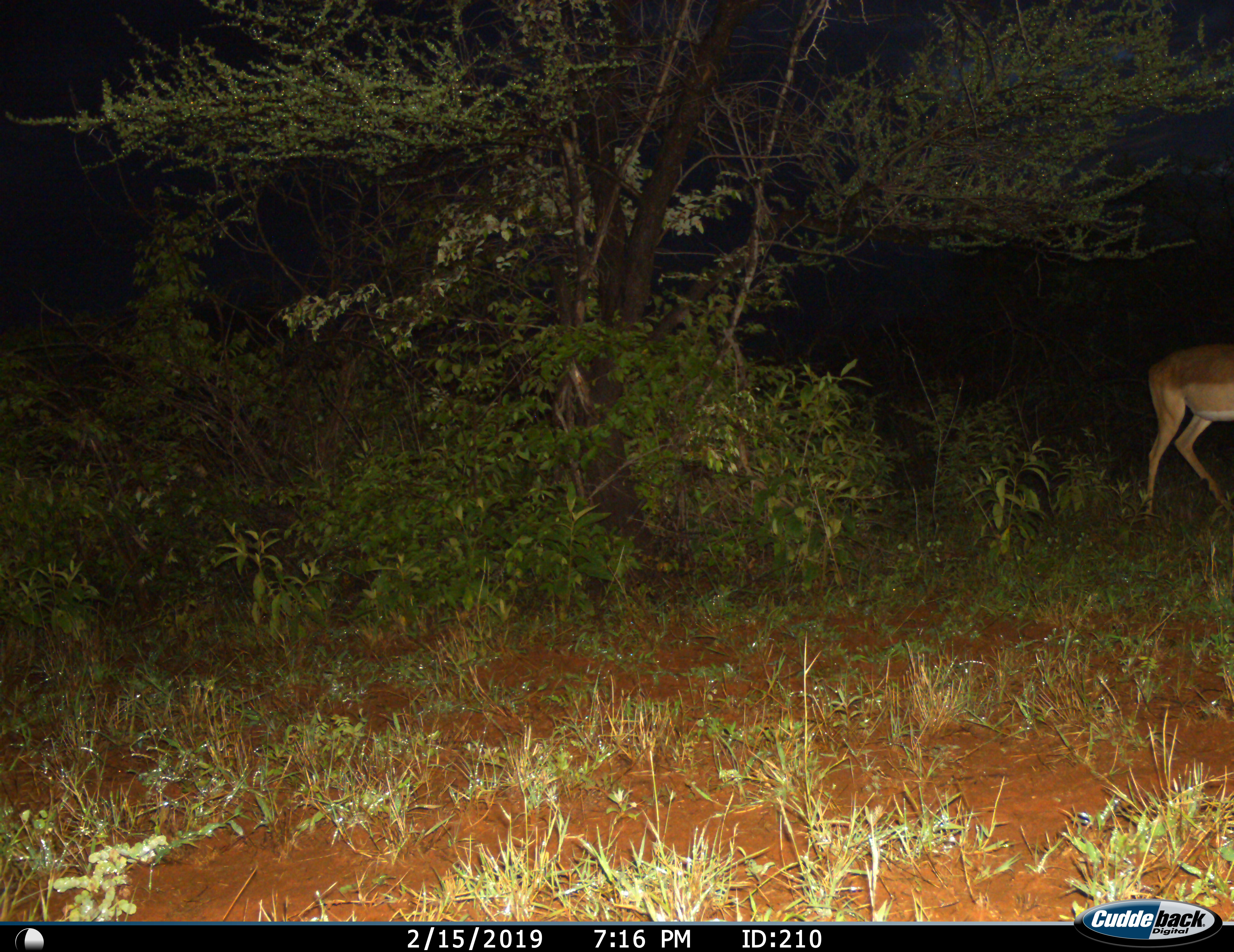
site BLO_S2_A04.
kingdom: Animalia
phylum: Chordata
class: Mammalia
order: Artiodactyla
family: Bovidae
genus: Aepyceros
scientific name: Aepyceros melampus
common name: impala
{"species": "impala (Aepyceros melampus)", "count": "1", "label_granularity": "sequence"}